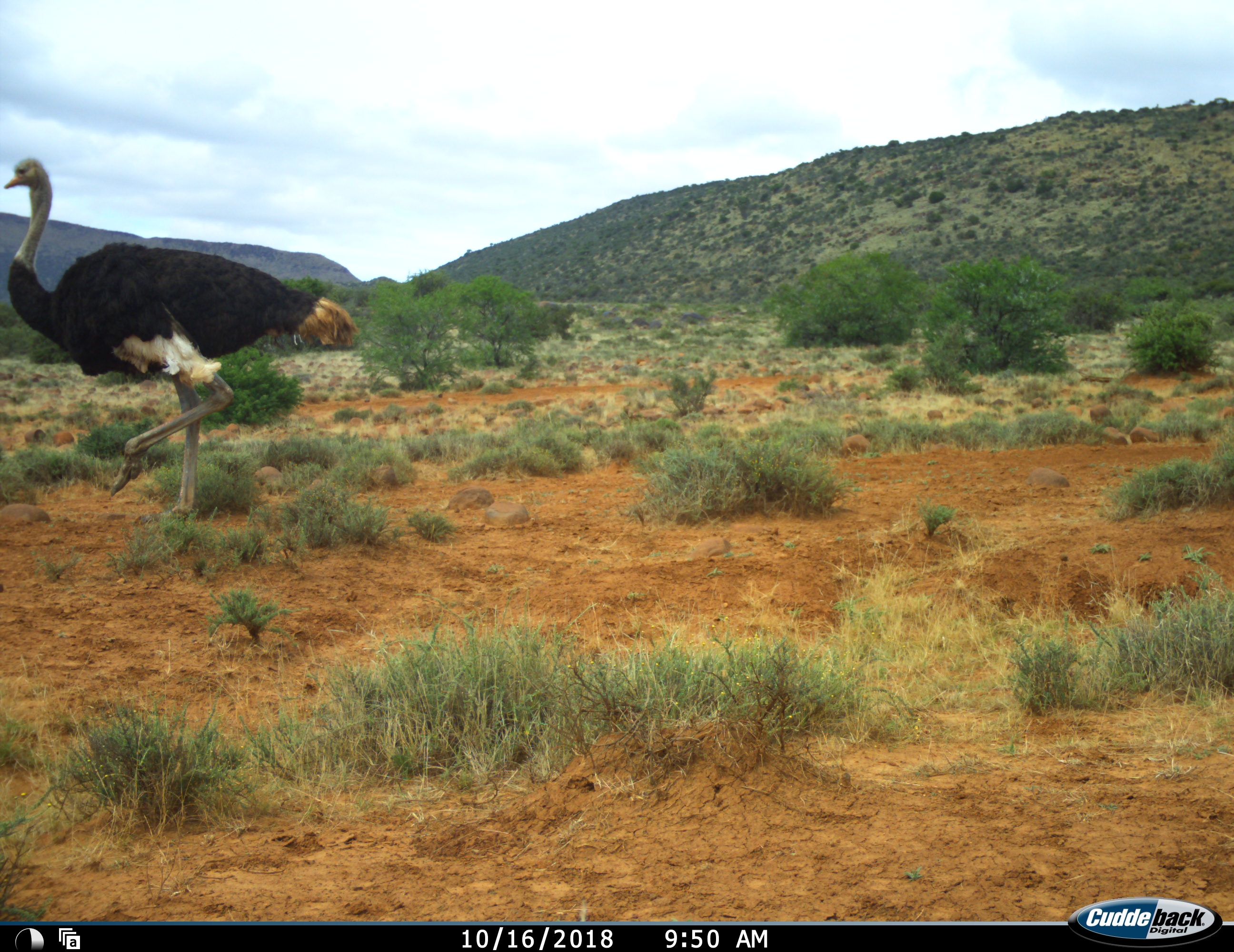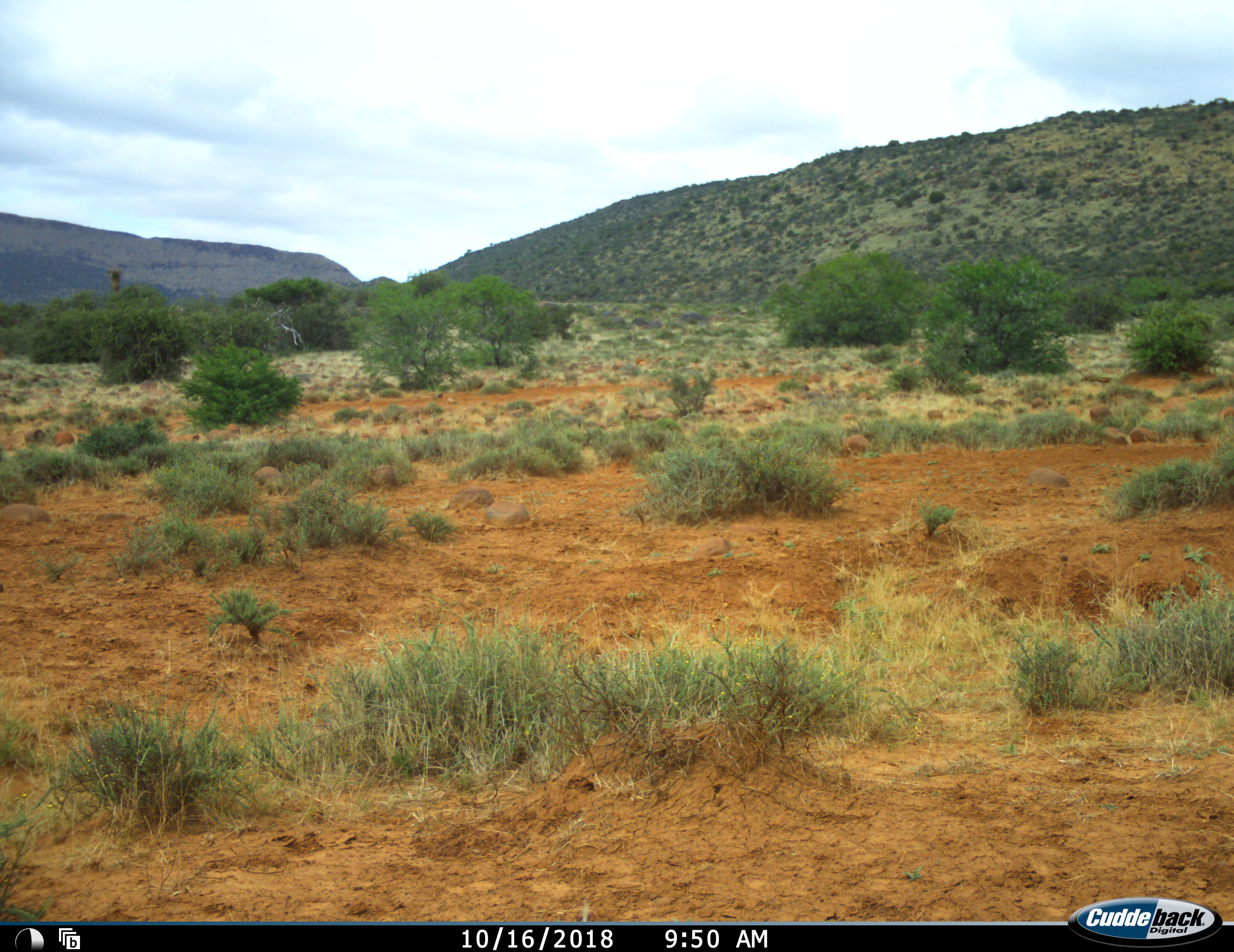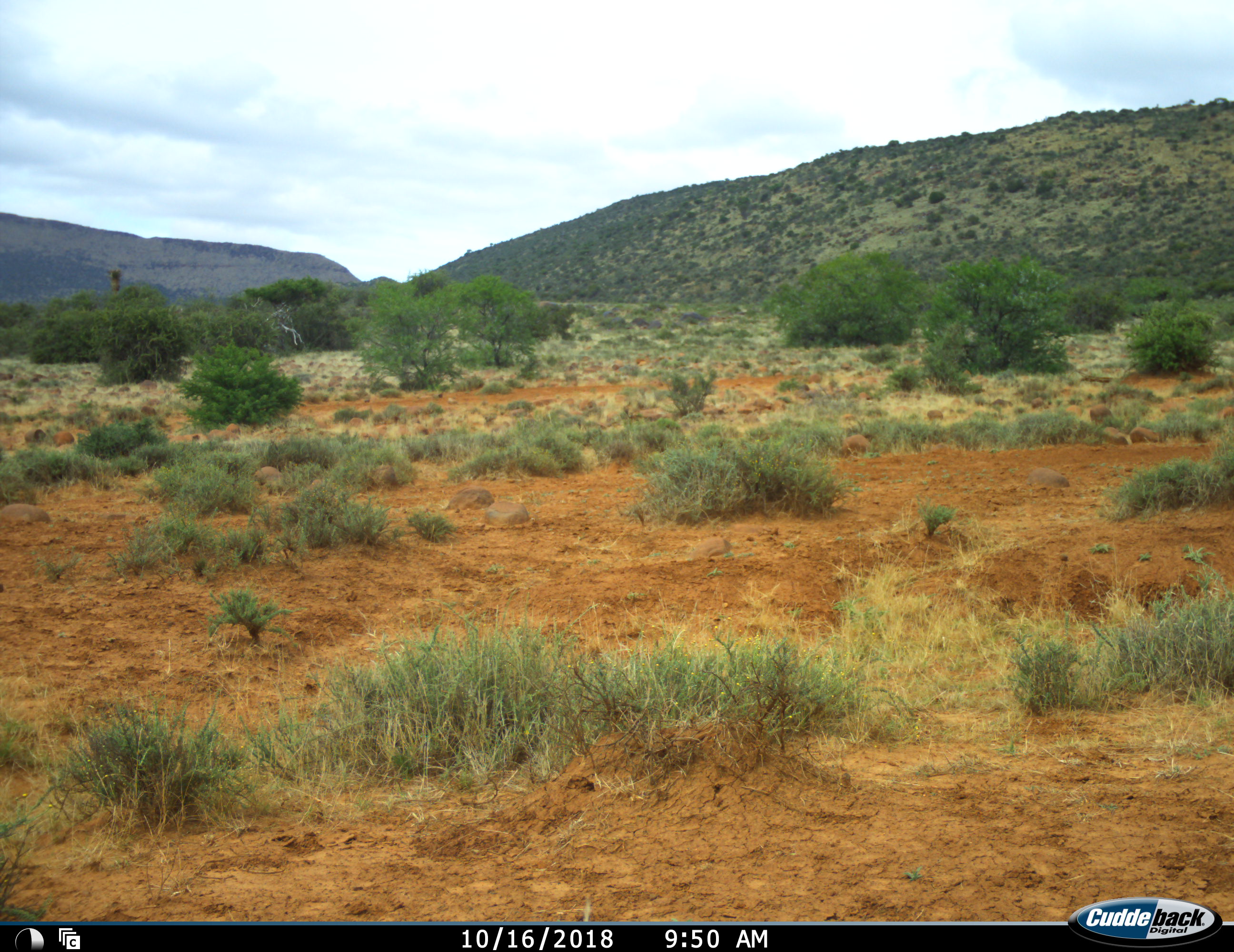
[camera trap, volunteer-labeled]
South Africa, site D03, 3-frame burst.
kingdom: Animalia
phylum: Chordata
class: Aves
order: Struthioniformes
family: Struthionidae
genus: Struthio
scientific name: Struthio camelus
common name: ostrich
Ostrich (Struthio camelus), count 1. Behavior (volunteer vote fractions): standing 0%, resting 0%, moving 100%, interacting 0%. Young present (vote fraction): 0%. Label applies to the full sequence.